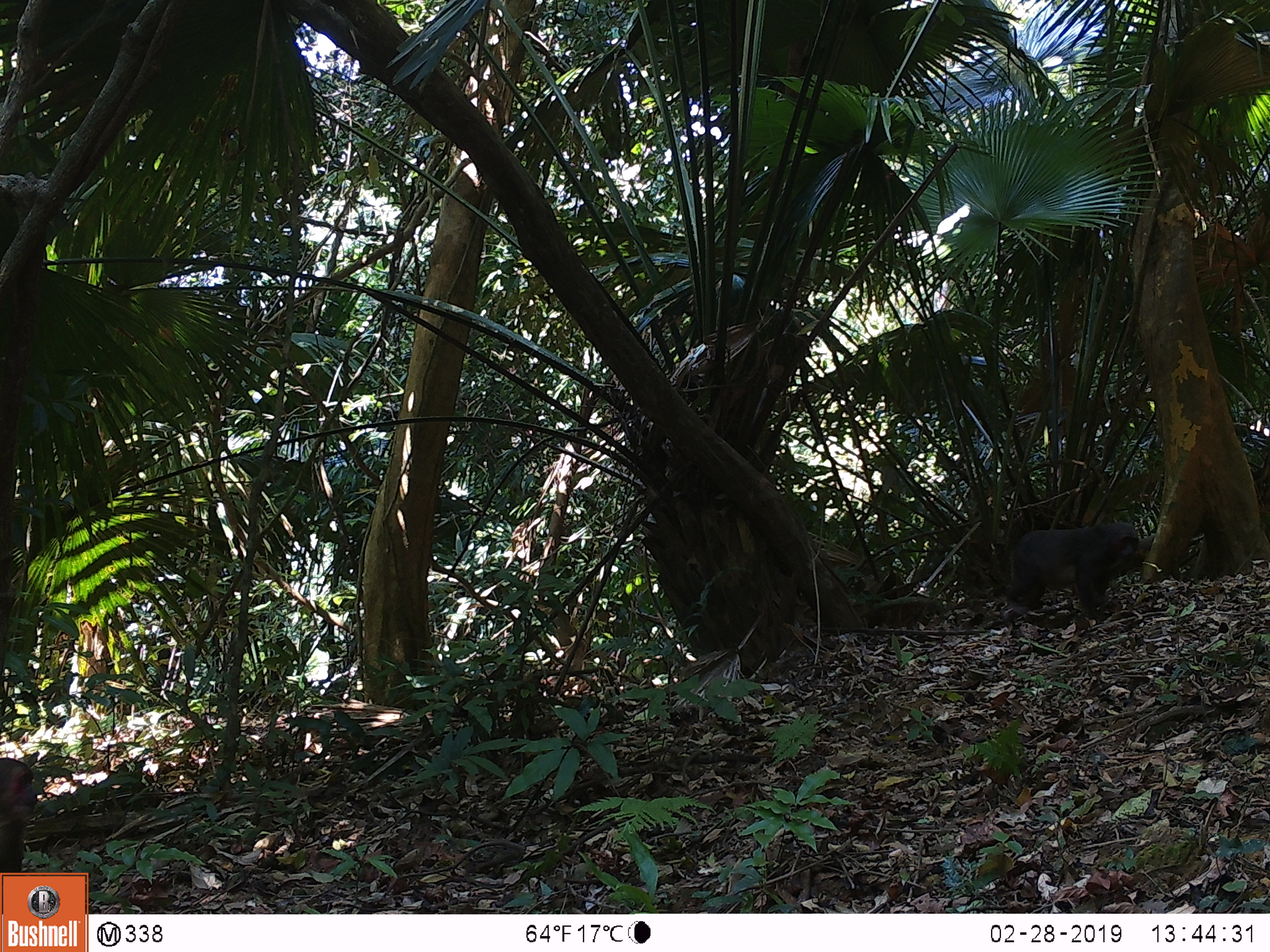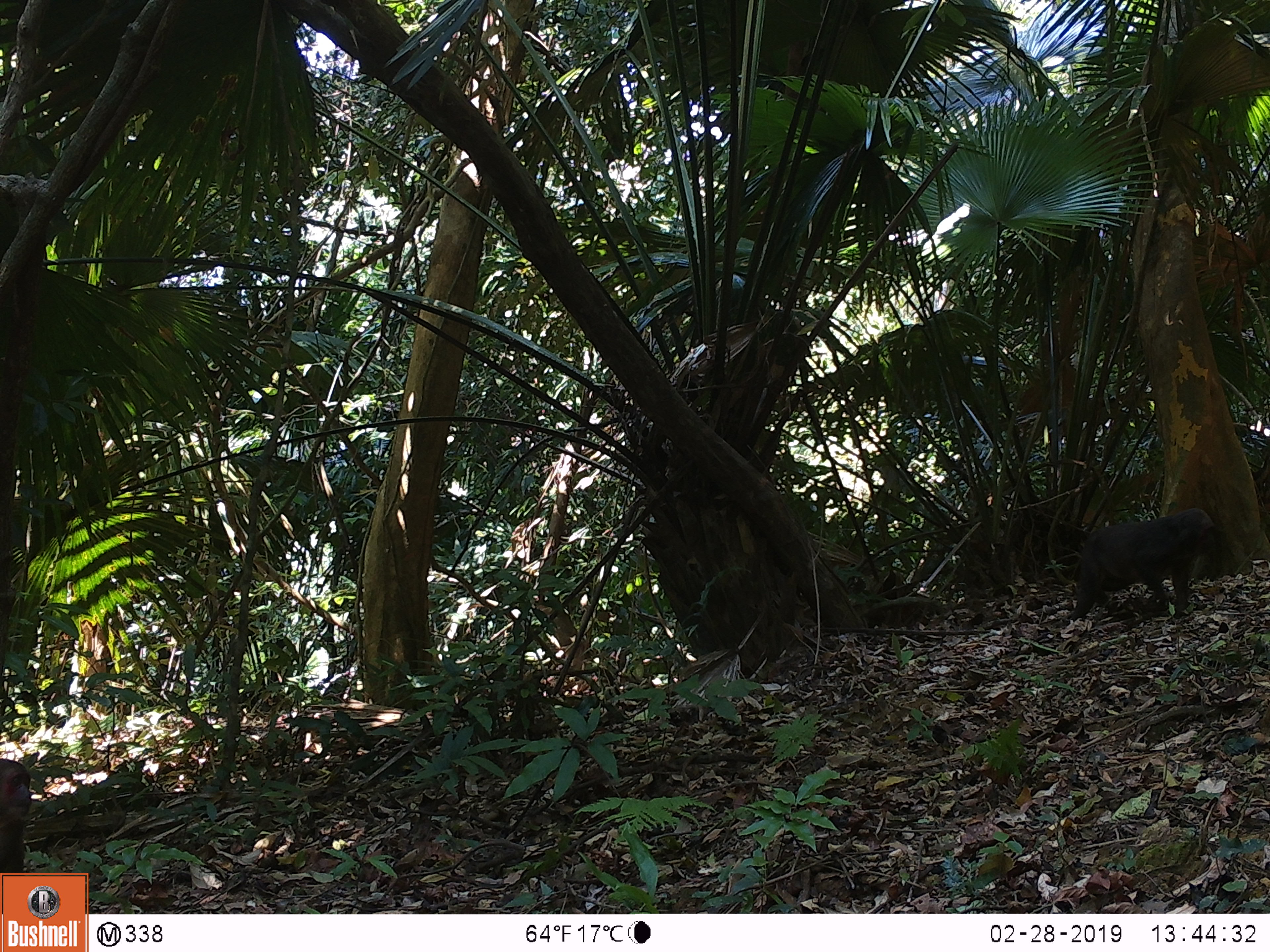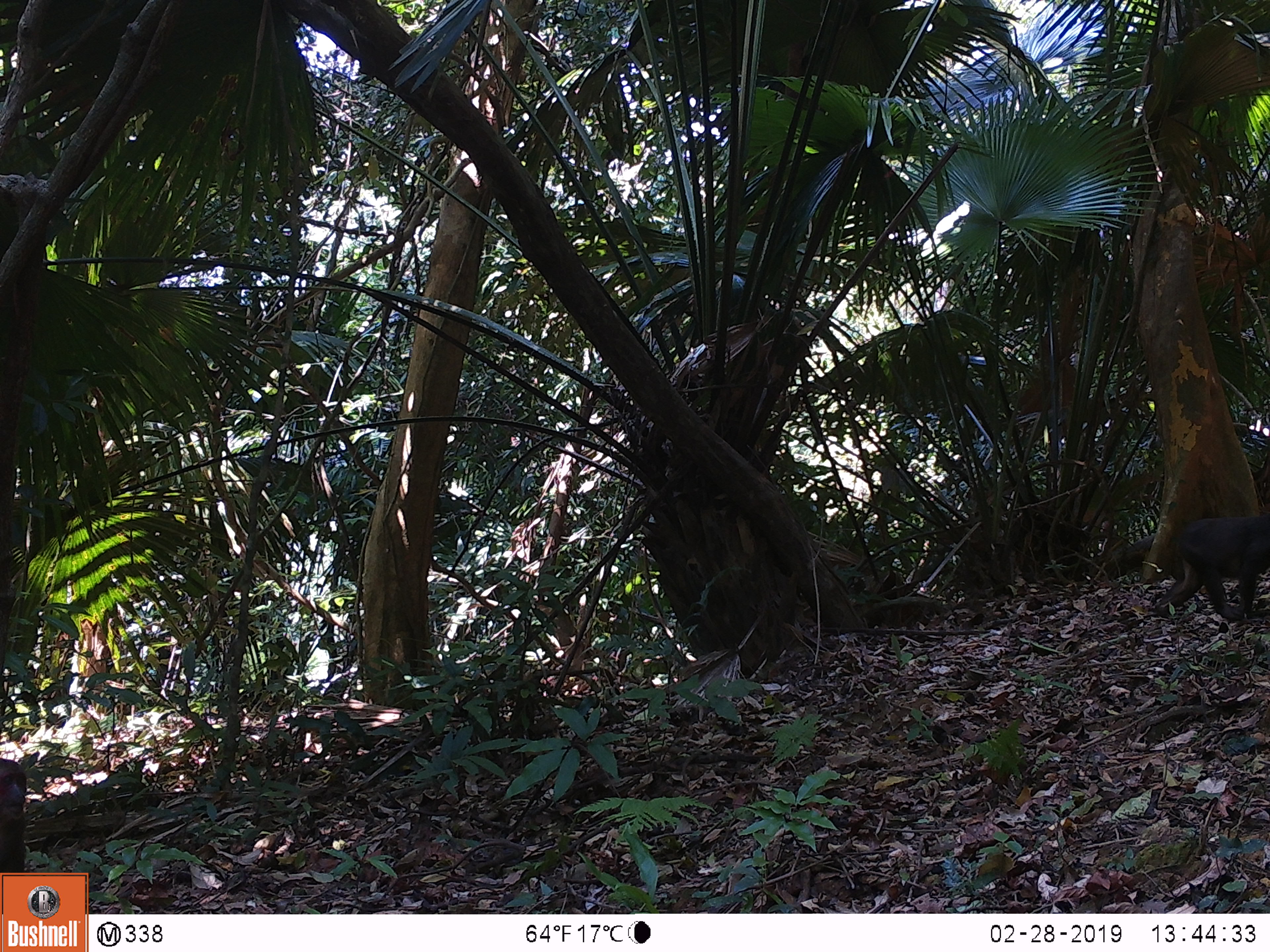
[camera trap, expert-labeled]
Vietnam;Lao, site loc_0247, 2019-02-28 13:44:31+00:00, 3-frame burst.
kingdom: Animalia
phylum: Chordata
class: Mammalia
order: Primates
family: Cercopithecidae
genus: Macaca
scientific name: Macaca arctoides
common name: stump-tailed macaque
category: stump tailed macaque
Stump tailed macaque (stump-tailed macaque) (Macaca arctoides). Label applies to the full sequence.